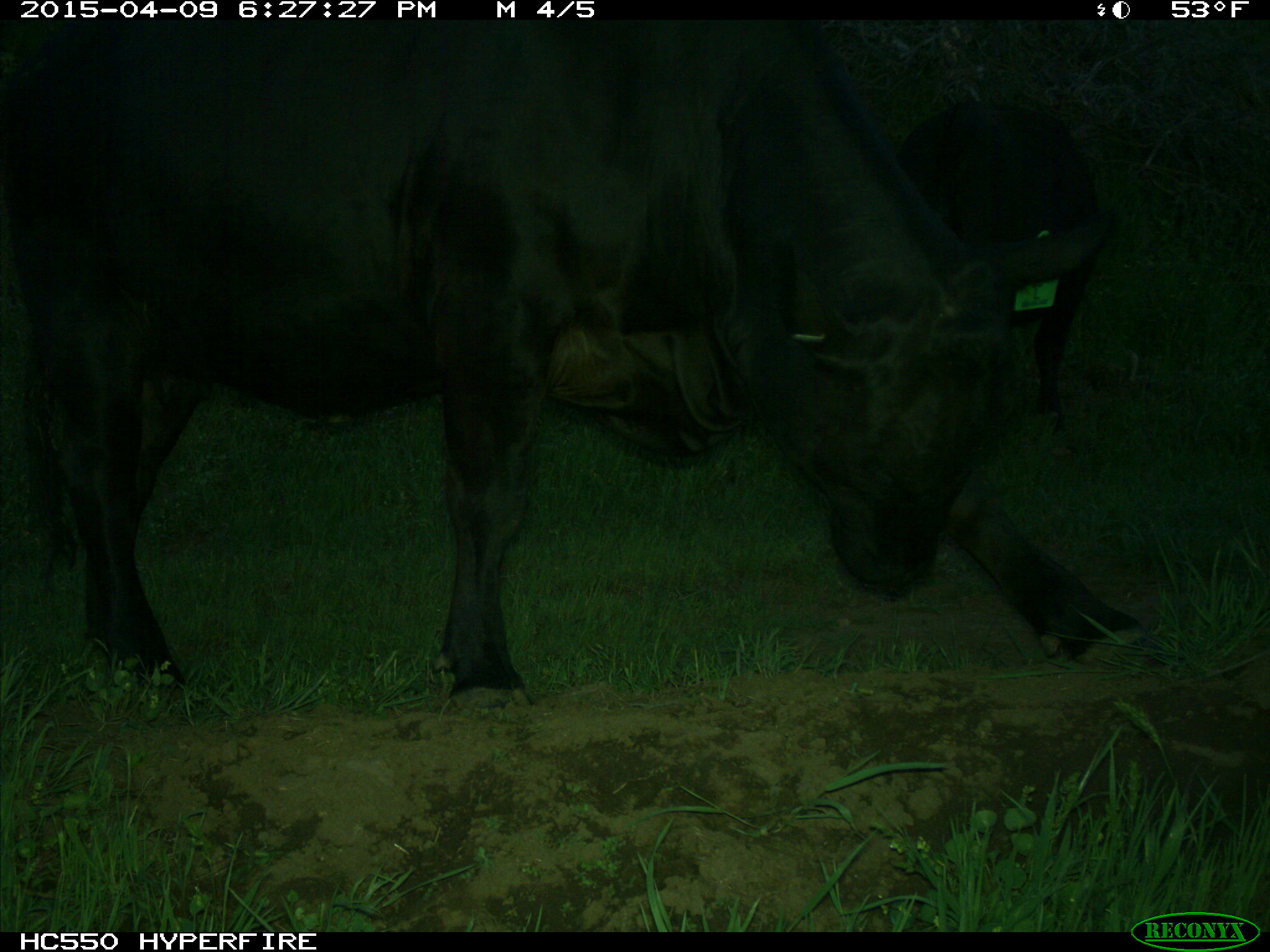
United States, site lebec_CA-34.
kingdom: Animalia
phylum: Chordata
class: Mammalia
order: Artiodactyla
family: Bovidae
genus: Bos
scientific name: Bos taurus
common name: domestic cow